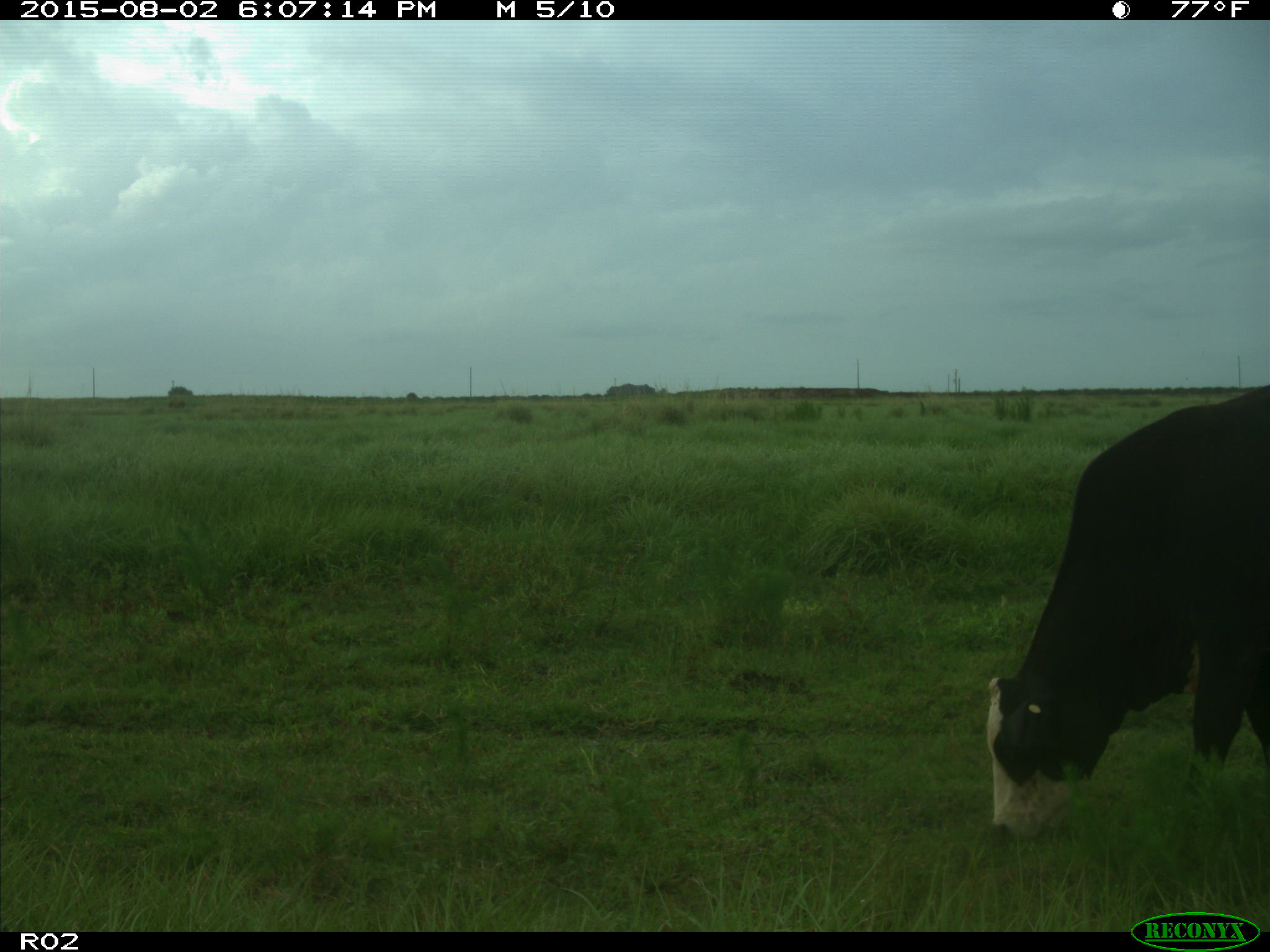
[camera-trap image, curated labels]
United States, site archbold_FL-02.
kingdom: Animalia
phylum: Chordata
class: Mammalia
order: Artiodactyla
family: Bovidae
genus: Bos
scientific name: Bos taurus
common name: domestic cow